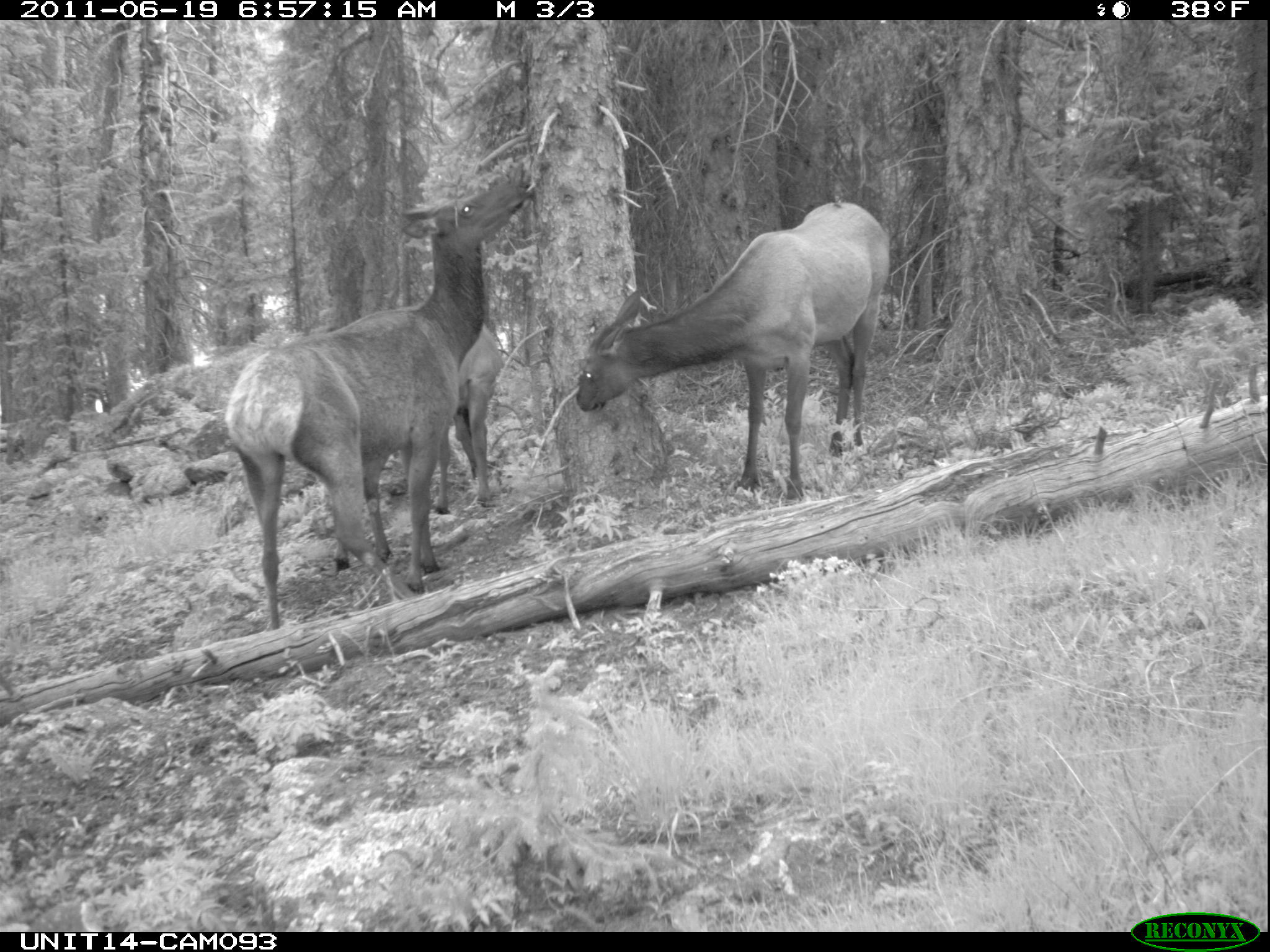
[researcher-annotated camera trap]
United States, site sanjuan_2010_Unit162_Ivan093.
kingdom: Animalia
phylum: Chordata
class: Mammalia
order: Artiodactyla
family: Cervidae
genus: Cervus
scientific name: Cervus elaphus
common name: red deer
Cervus elaphus (red deer).